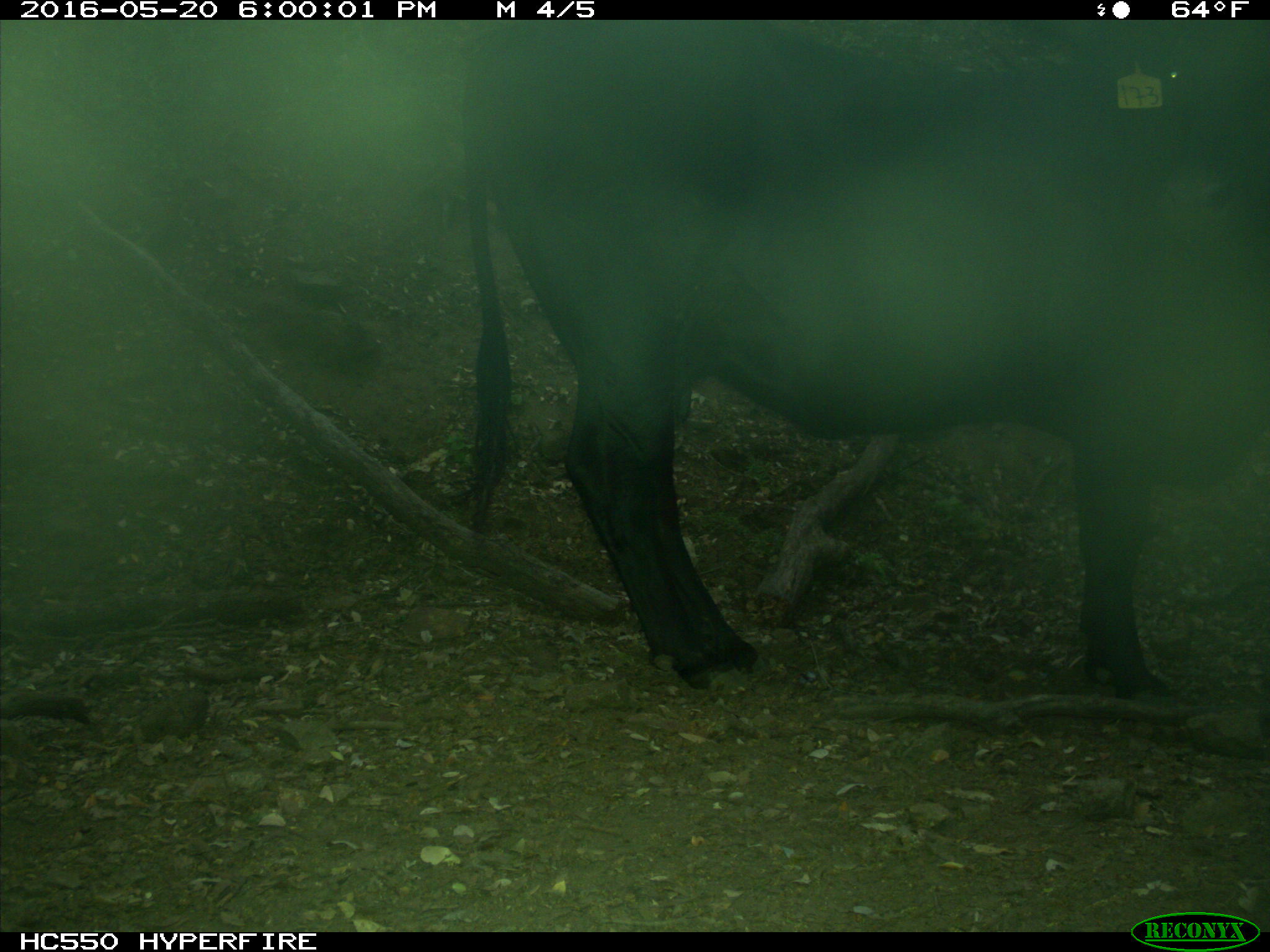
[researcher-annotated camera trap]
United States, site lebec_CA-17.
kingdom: Animalia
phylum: Chordata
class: Mammalia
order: Artiodactyla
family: Bovidae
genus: Bos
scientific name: Bos taurus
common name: domestic cow